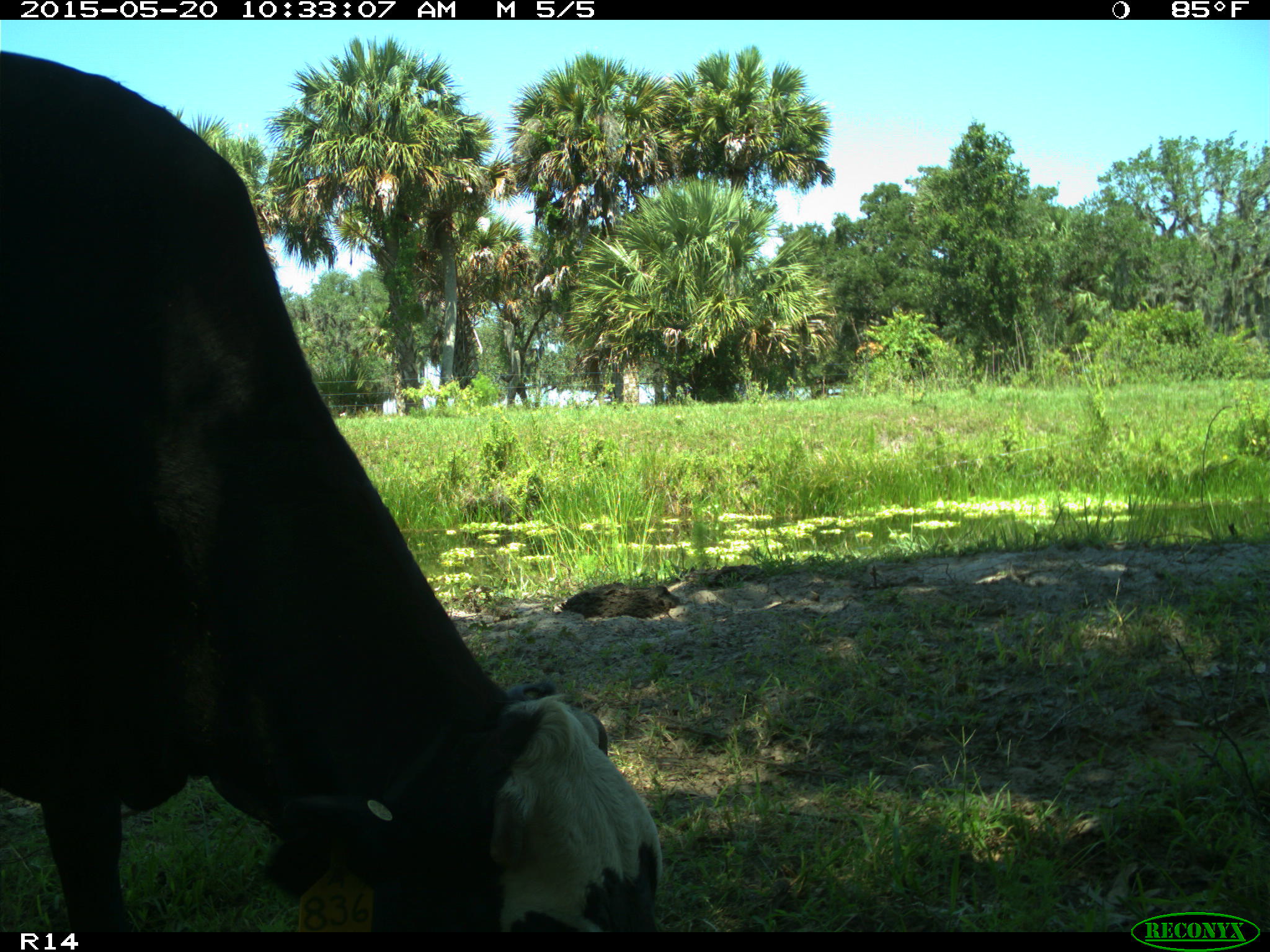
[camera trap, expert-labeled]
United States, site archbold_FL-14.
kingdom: Animalia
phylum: Chordata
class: Mammalia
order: Artiodactyla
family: Bovidae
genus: Bos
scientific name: Bos taurus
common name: domestic cow